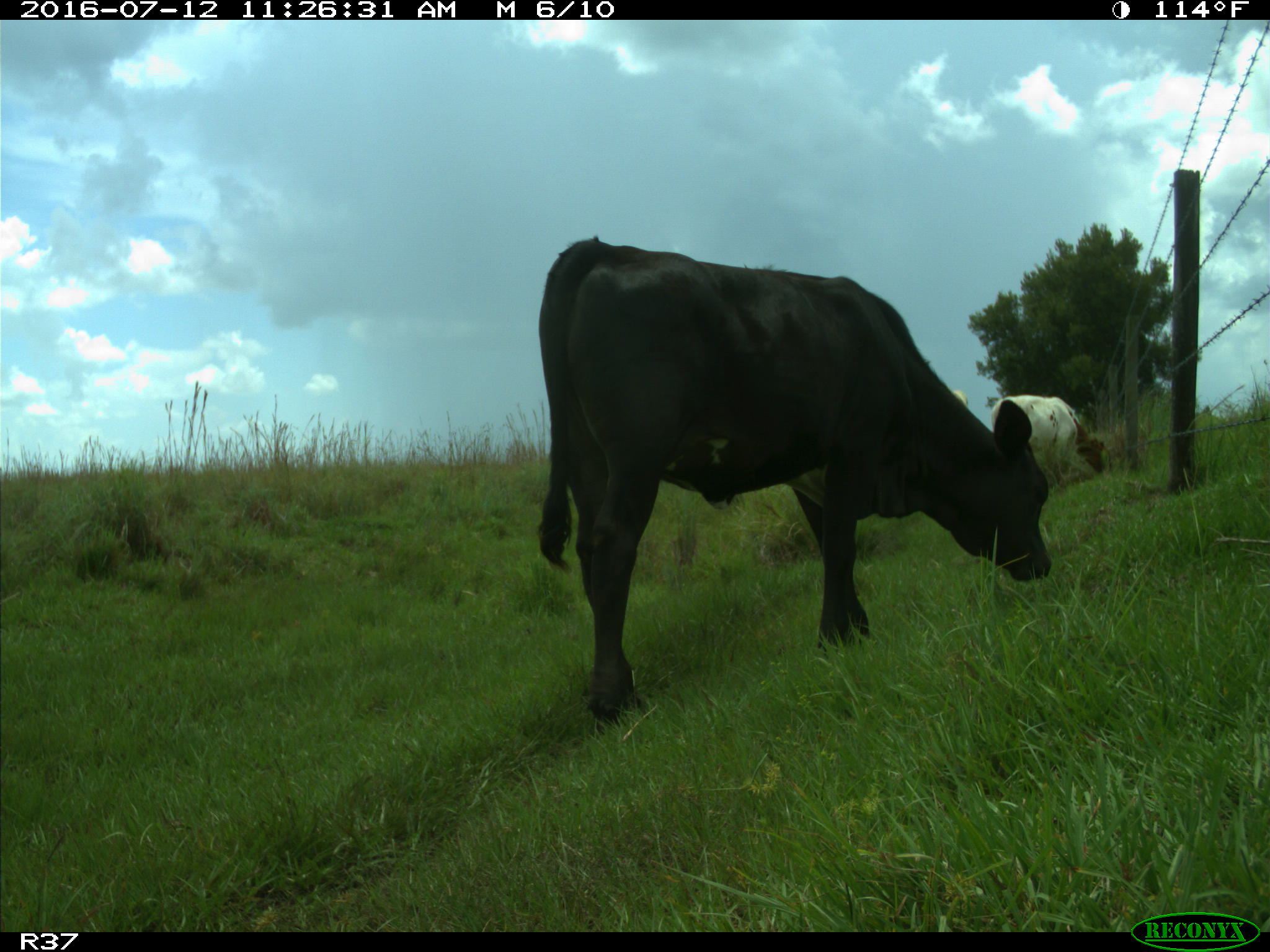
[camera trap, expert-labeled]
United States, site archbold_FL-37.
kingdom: Animalia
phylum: Chordata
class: Mammalia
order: Artiodactyla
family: Bovidae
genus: Bos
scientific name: Bos taurus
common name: domestic cow